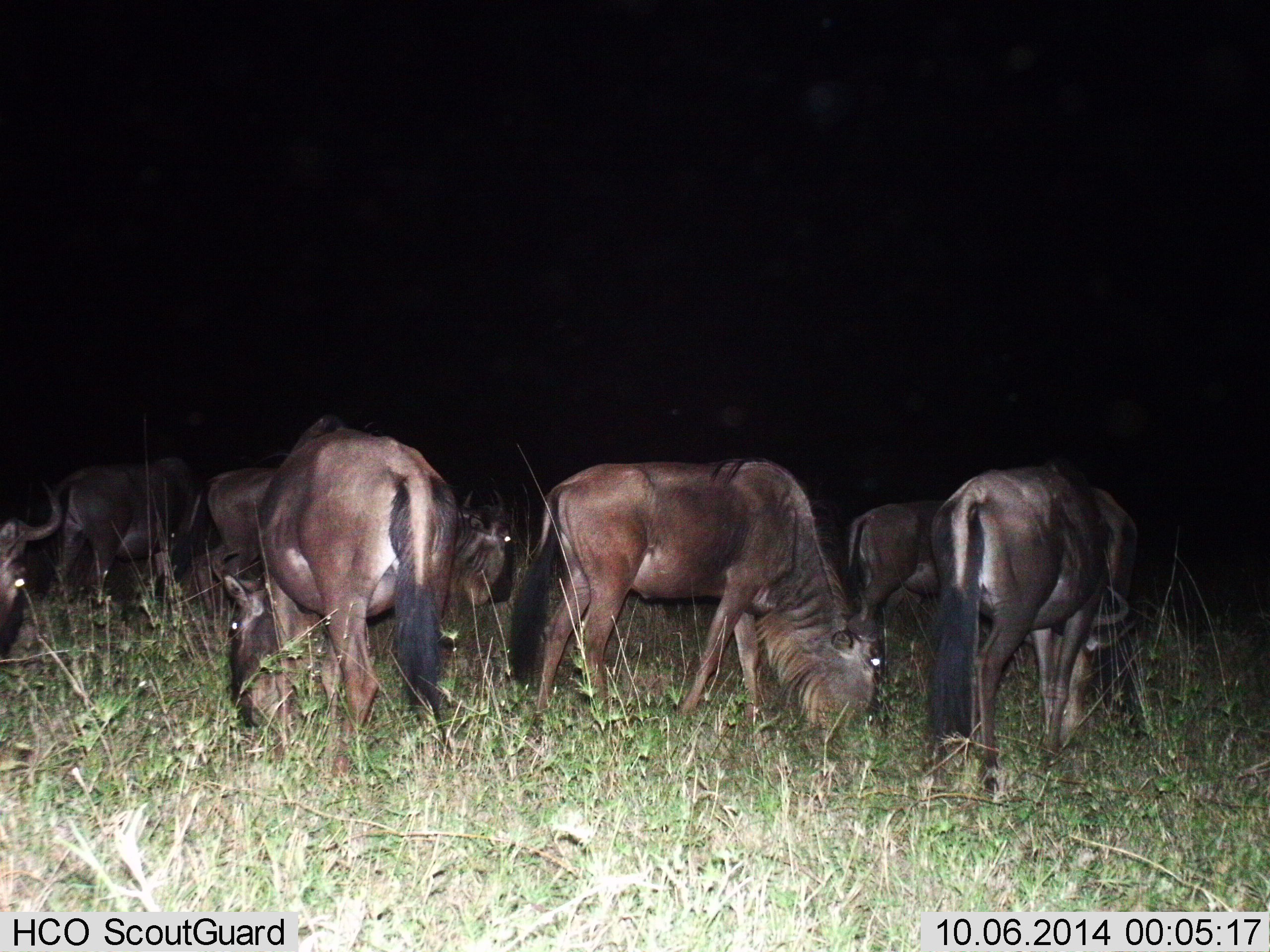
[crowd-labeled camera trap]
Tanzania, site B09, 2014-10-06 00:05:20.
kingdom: Animalia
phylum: Chordata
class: Mammalia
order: Artiodactyla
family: Bovidae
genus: Connochaetes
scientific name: Connochaetes taurinus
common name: blue wildebeest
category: wildebeest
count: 8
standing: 10%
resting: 0%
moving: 0%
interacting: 0%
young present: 0%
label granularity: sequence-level